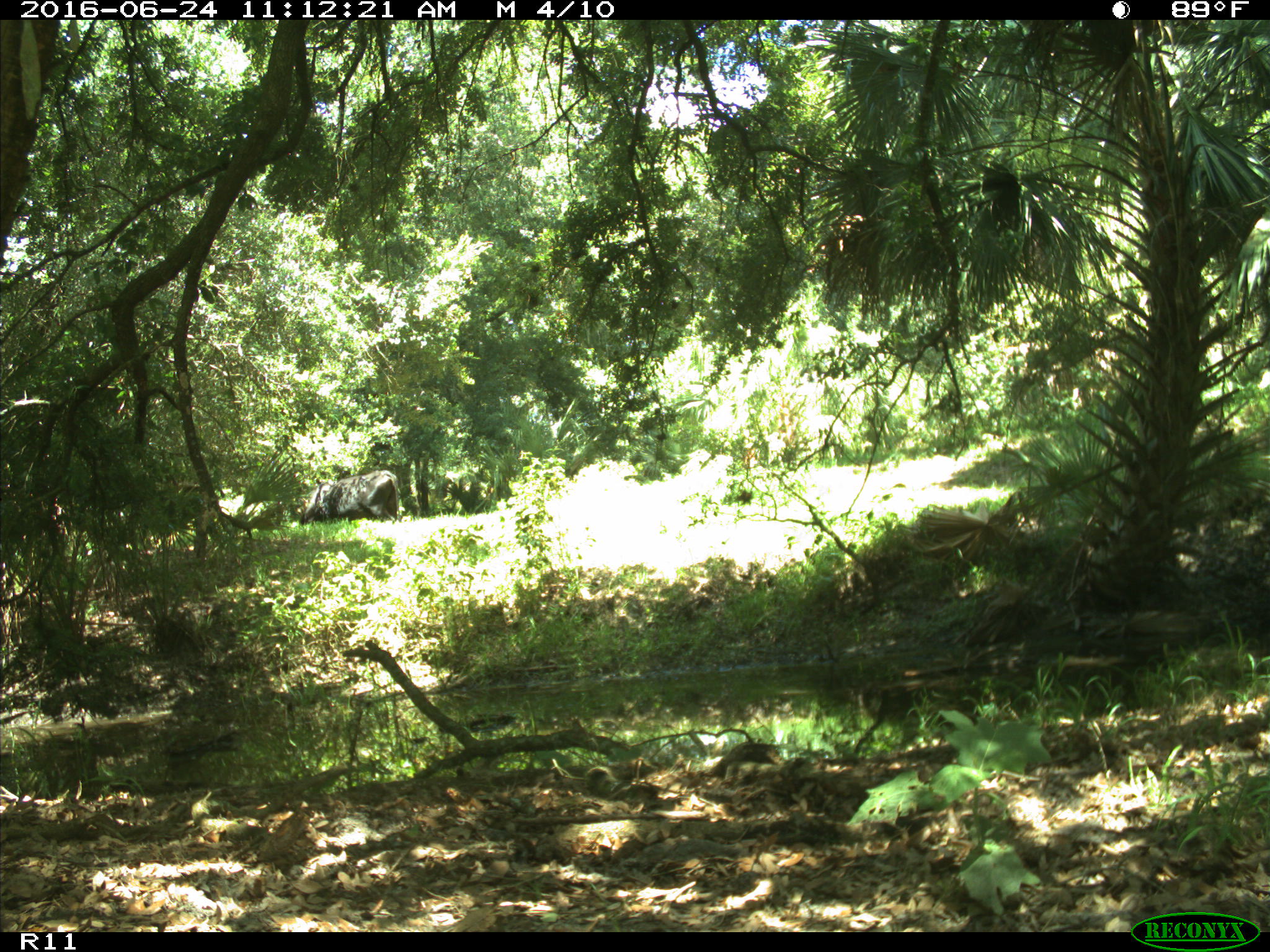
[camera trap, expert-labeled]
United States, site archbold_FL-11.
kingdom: Animalia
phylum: Chordata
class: Mammalia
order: Artiodactyla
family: Bovidae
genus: Bos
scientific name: Bos taurus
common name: domestic cow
Bos taurus (domestic cow).